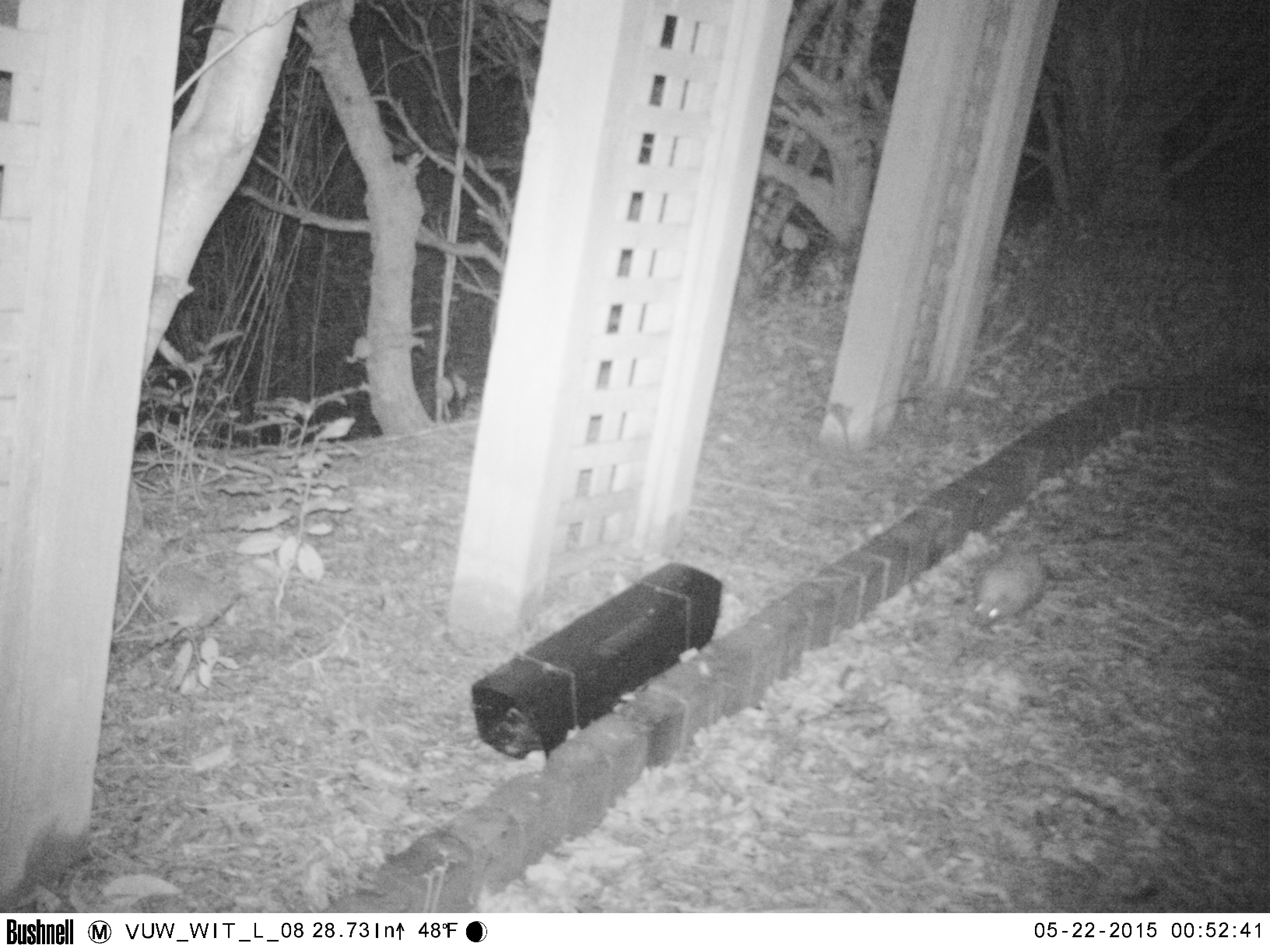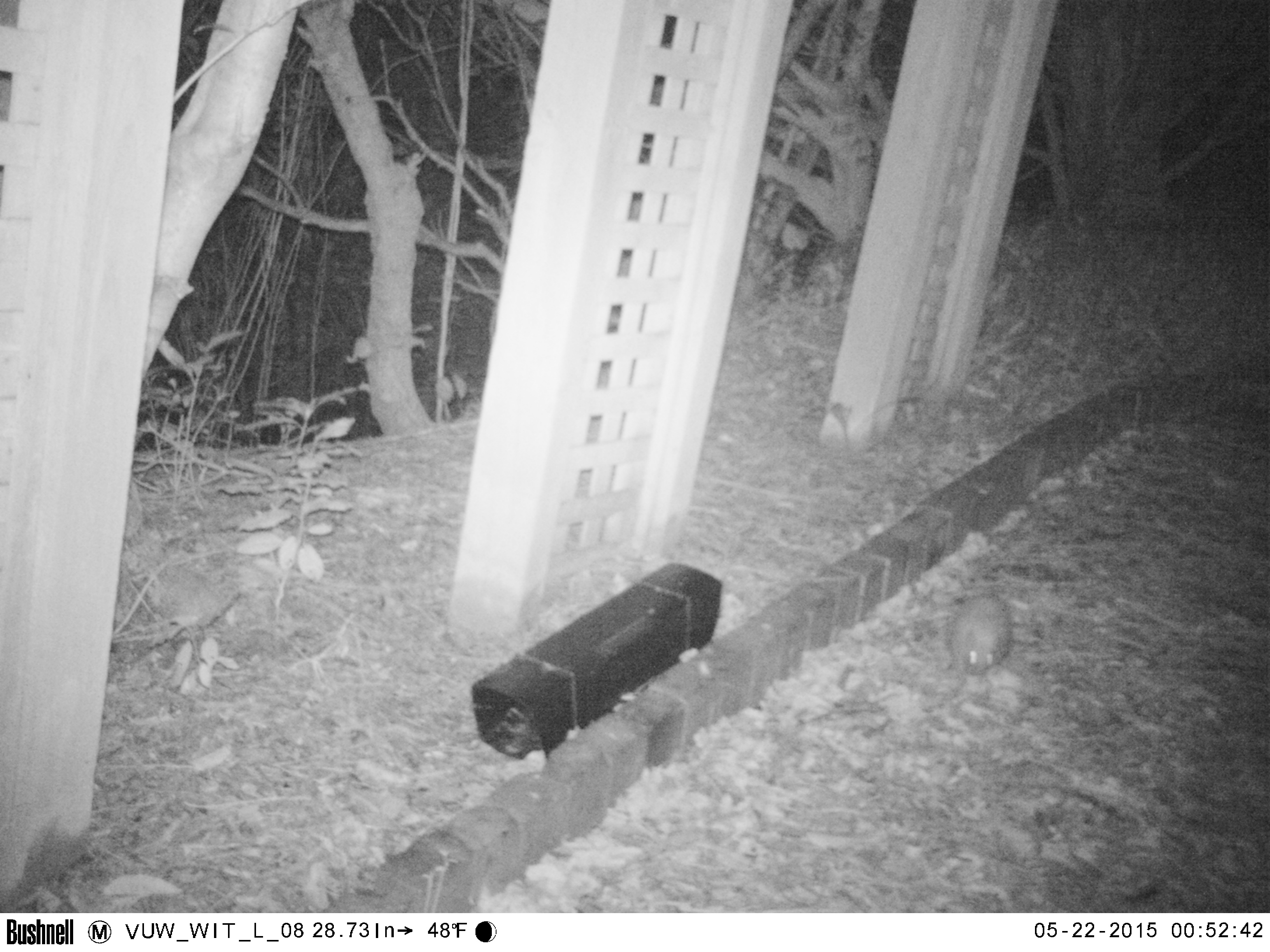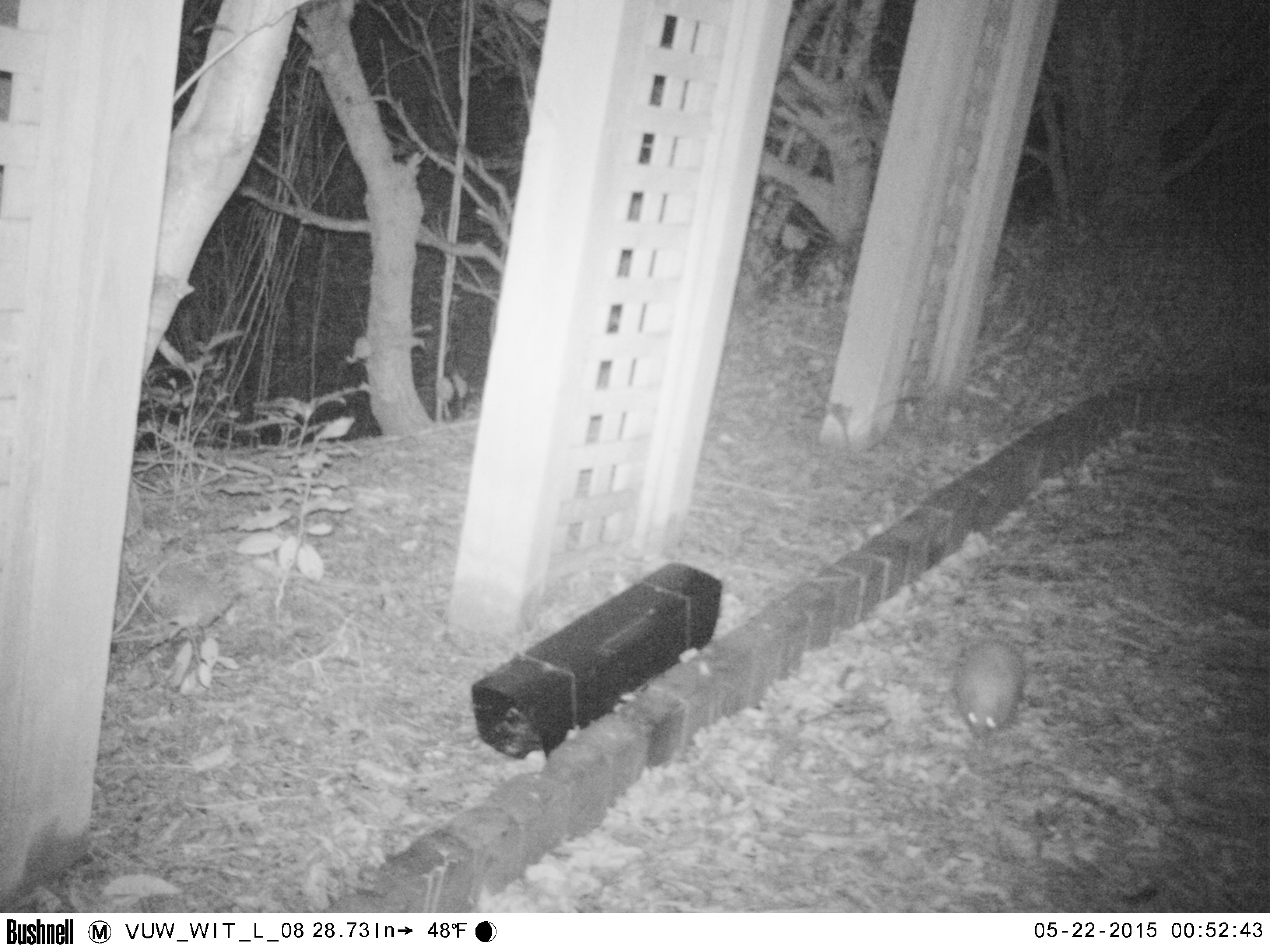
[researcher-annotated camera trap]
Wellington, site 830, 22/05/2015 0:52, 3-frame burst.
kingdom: Animalia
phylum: Chordata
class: Mammalia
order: Eulipotyphla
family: Erinaceidae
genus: Erinaceus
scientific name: Erinaceus europaeus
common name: hedgehog